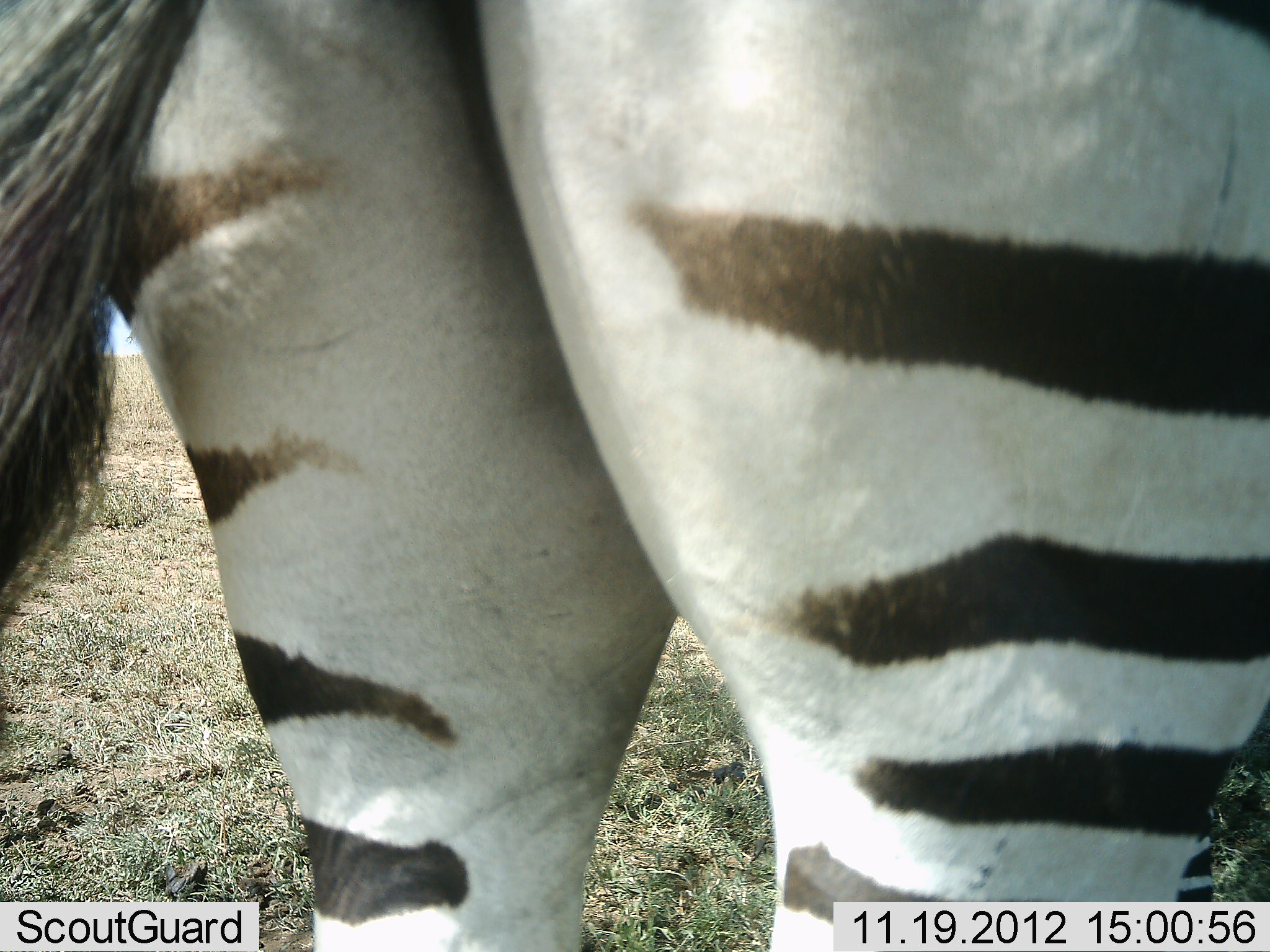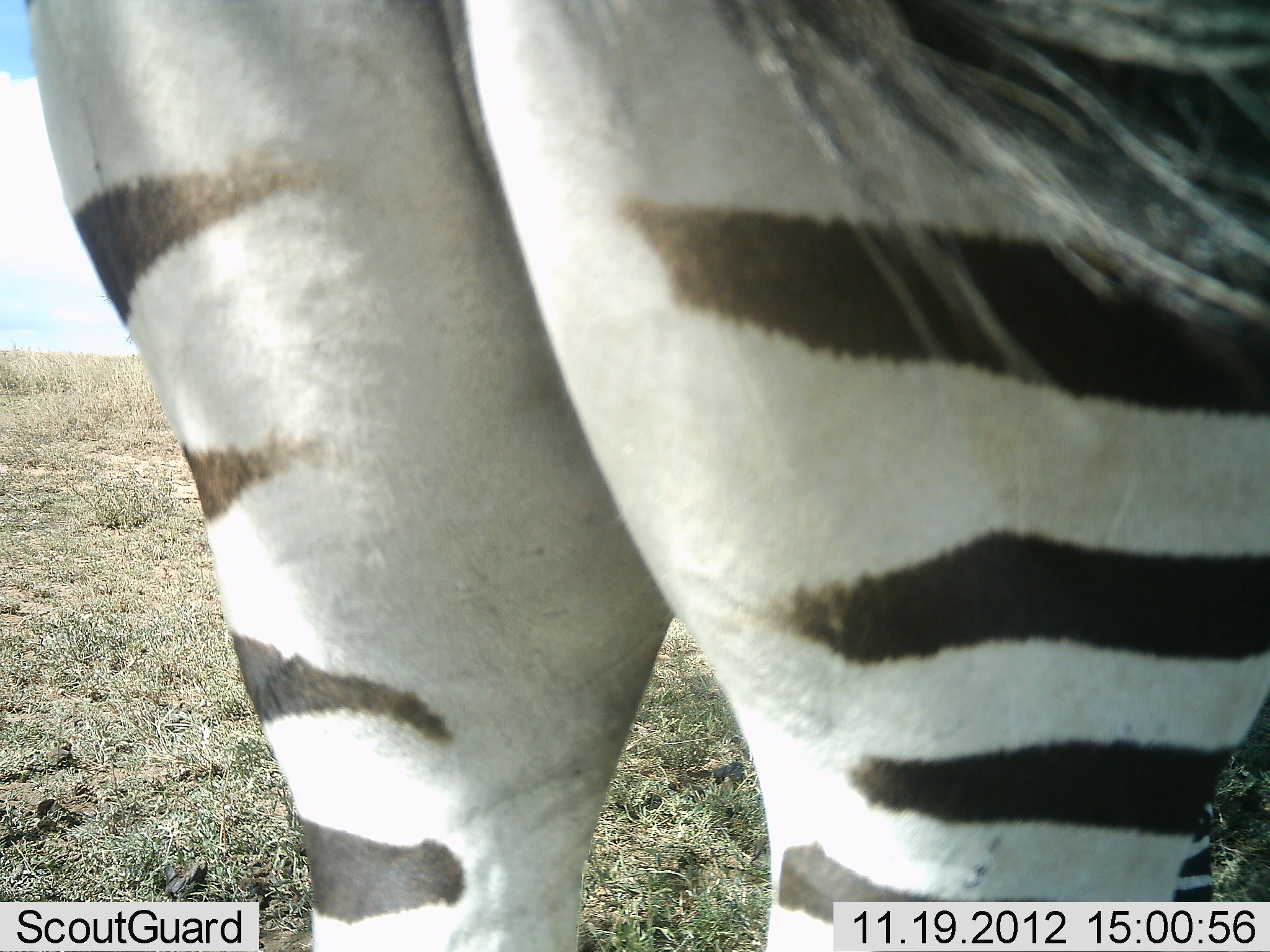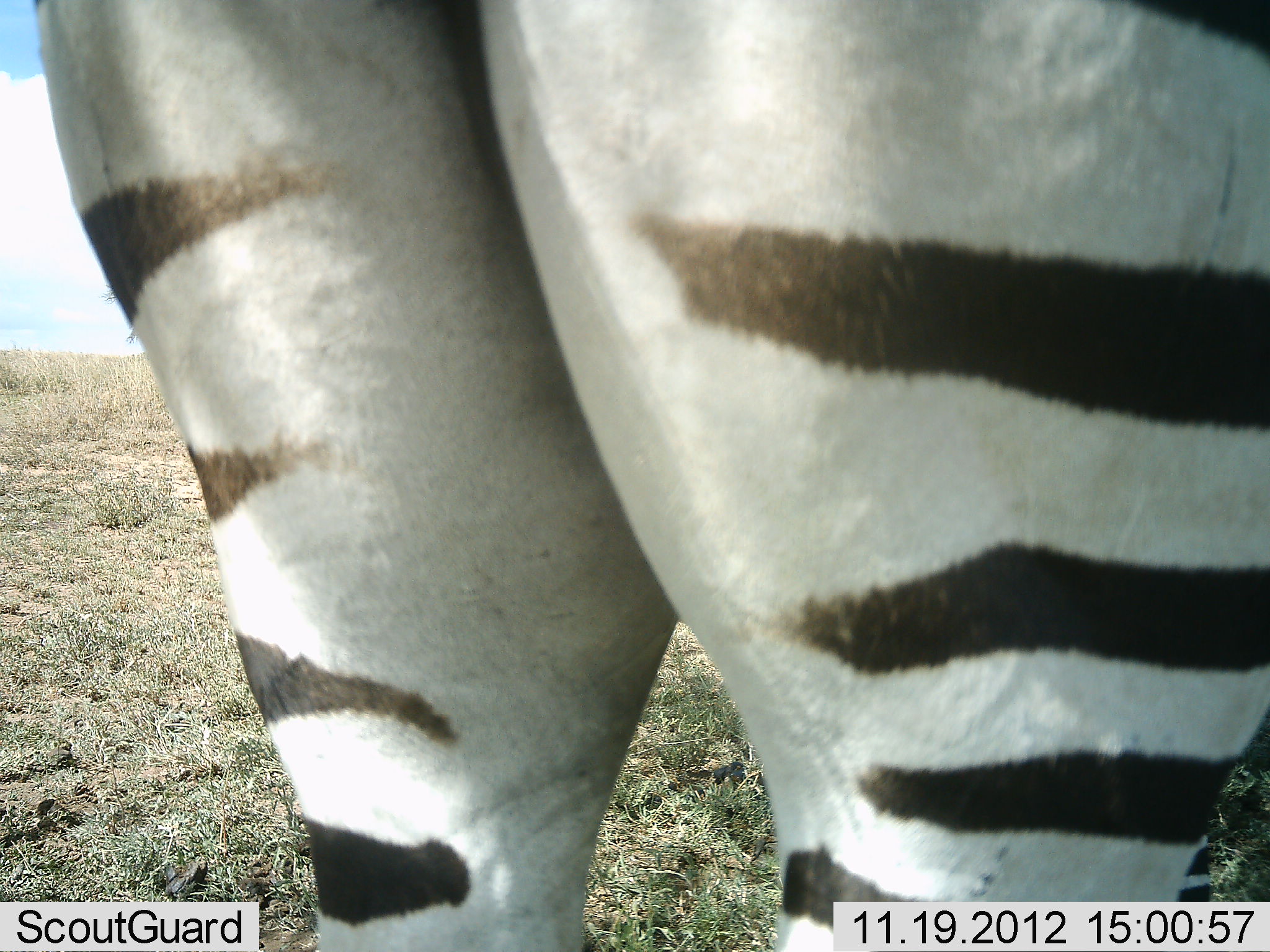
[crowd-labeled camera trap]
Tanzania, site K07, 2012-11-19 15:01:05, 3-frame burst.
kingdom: Animalia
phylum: Chordata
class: Mammalia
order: Perissodactyla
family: Equidae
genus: Equus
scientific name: Equus quagga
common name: plains zebra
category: zebra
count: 1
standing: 100%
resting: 0%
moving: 0%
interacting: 0%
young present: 0%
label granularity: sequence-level